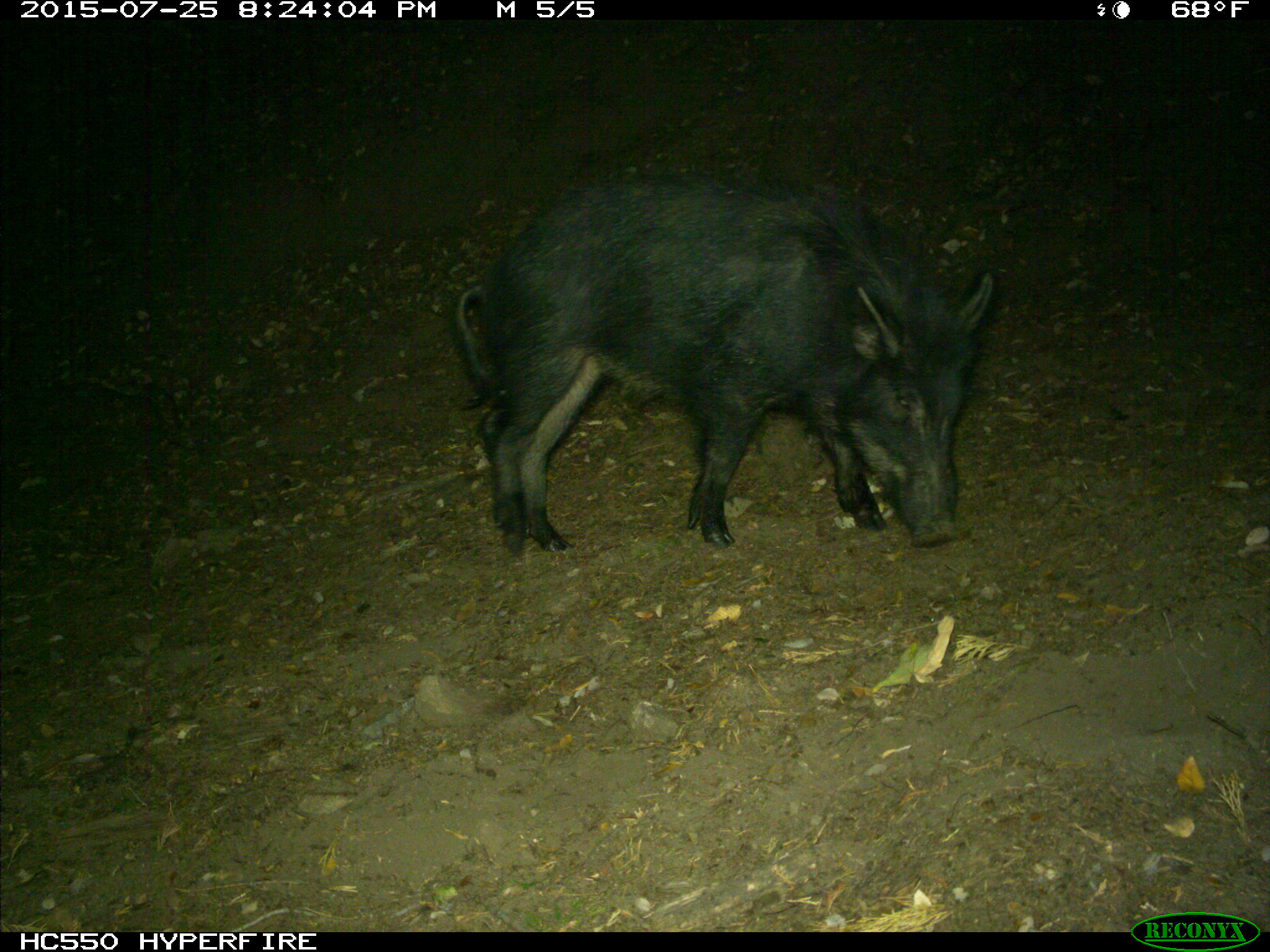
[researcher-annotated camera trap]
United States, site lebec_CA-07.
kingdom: Animalia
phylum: Chordata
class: Mammalia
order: Artiodactyla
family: Suidae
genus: Sus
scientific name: Sus scrofa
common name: wild boar